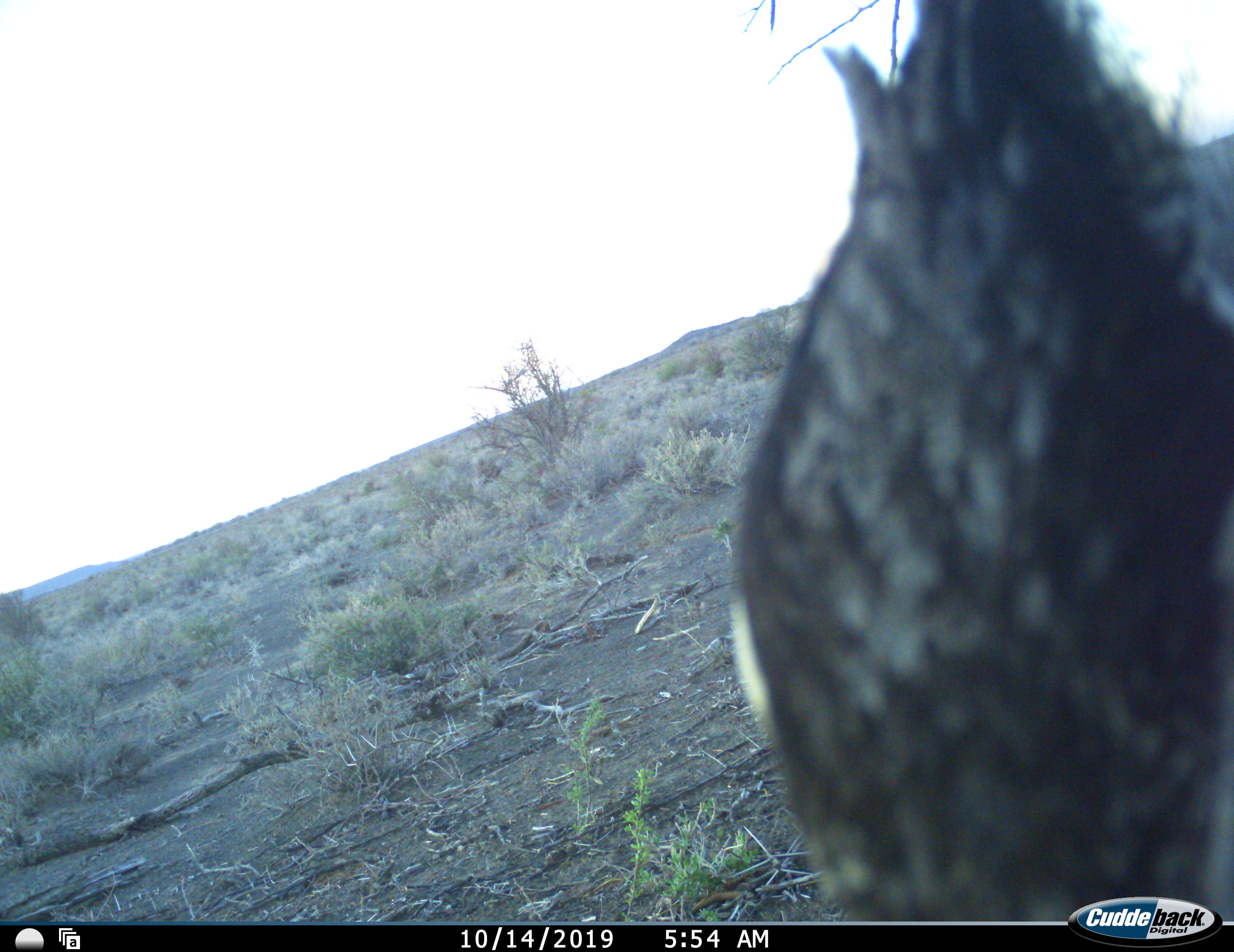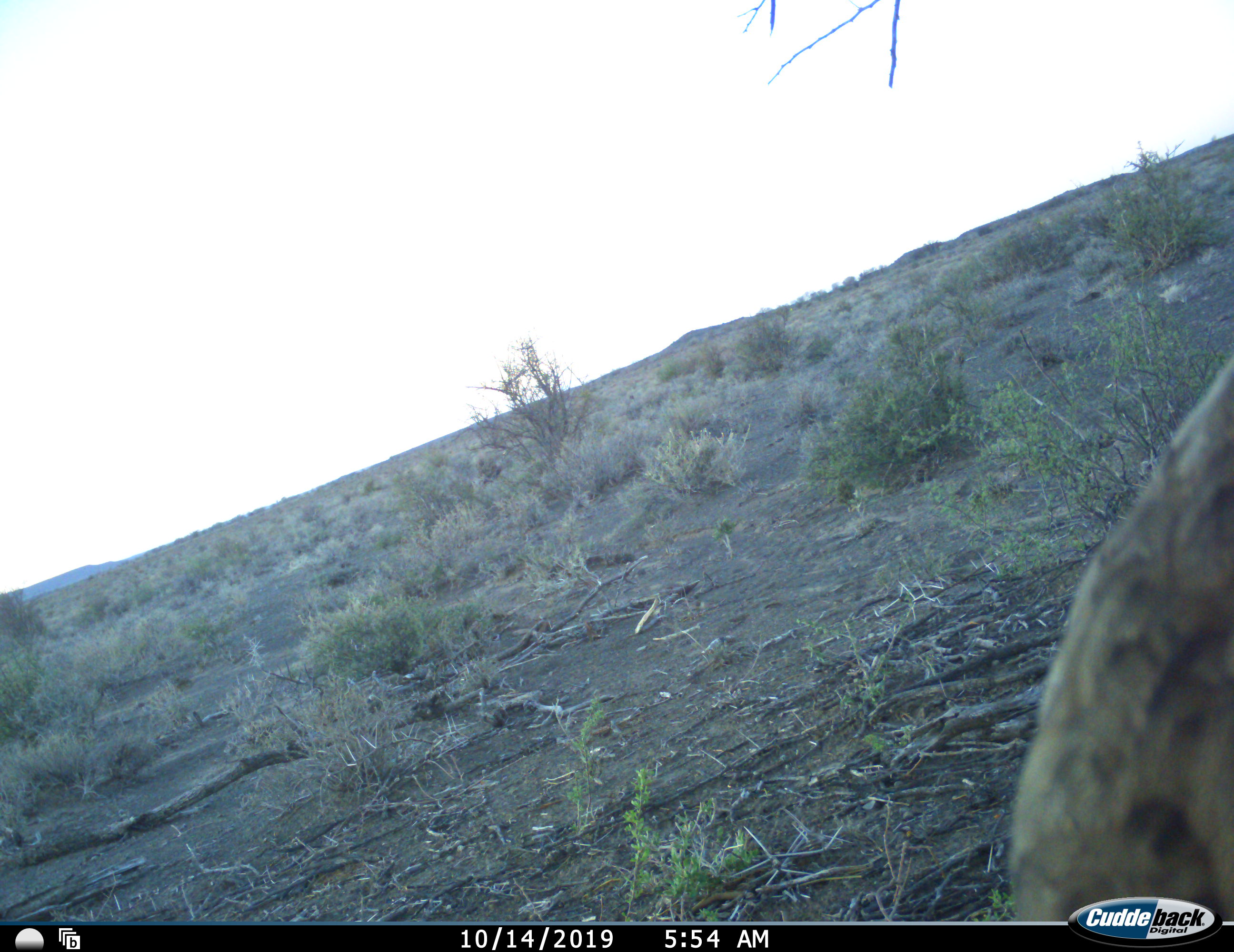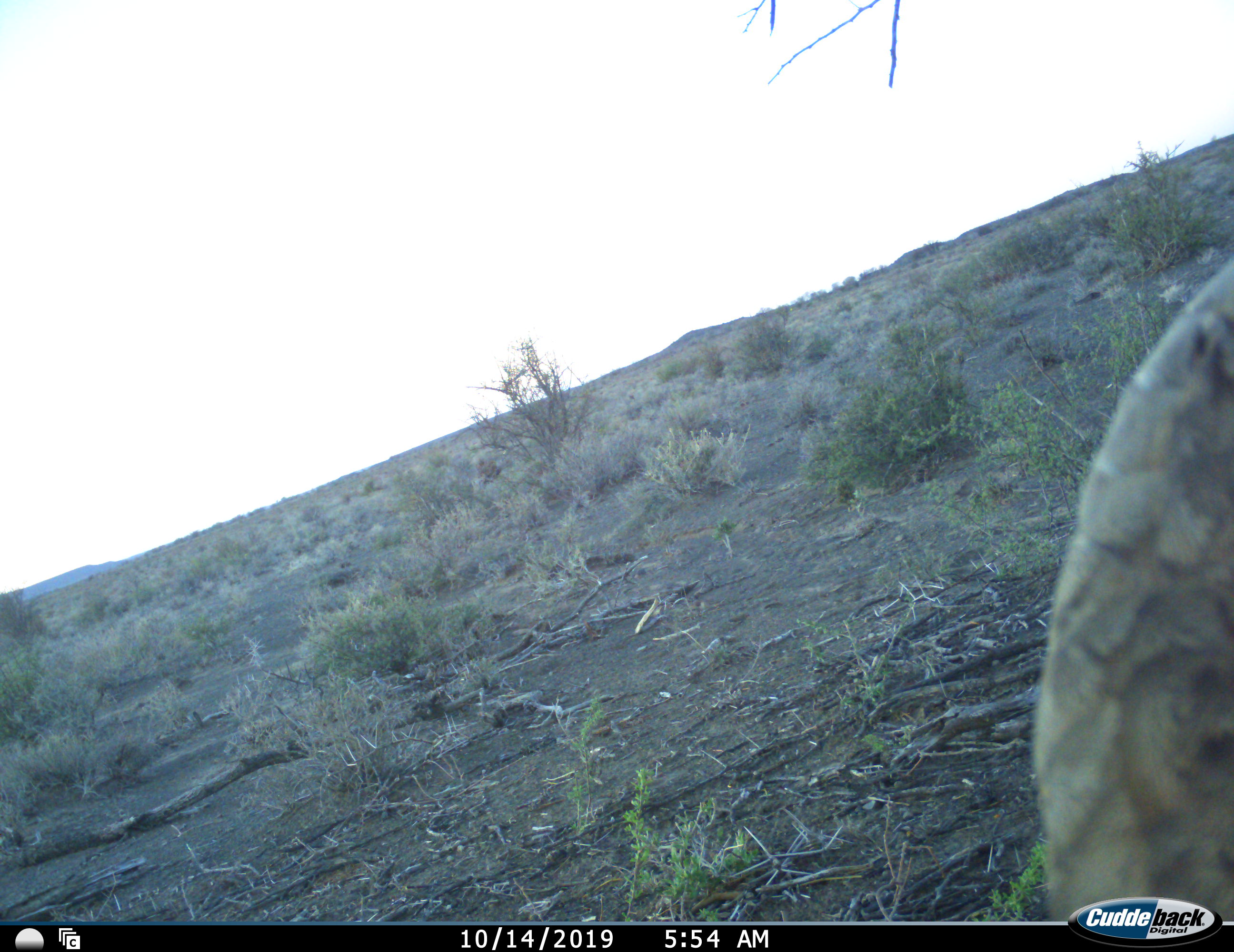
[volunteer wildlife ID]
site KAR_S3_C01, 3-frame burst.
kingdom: Animalia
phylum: Chordata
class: Aves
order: Otidiformes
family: Otididae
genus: Ardeotis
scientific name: Ardeotis kori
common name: kori bustard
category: bustardkori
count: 1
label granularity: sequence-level